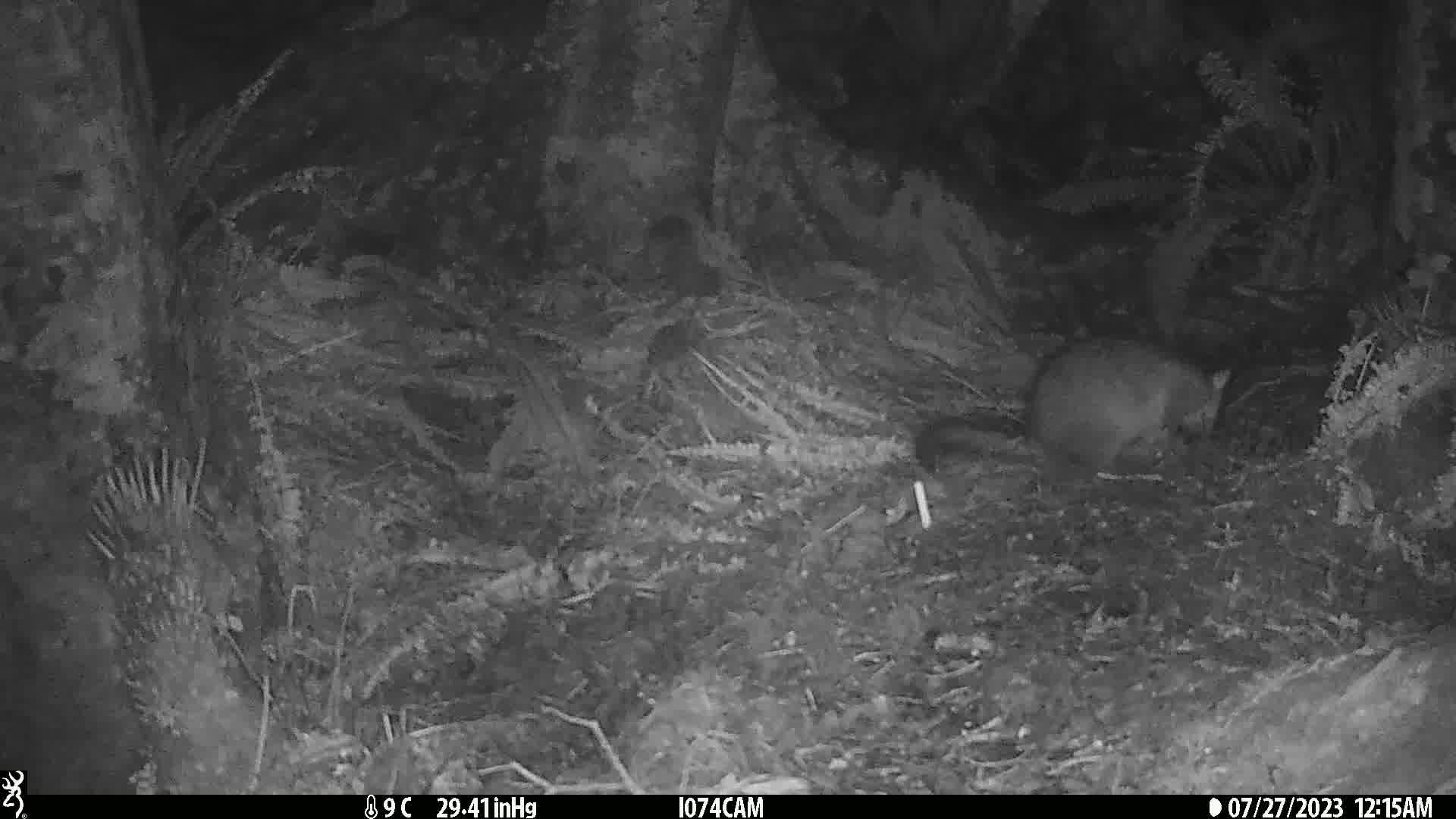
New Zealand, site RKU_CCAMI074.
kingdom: Animalia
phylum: Chordata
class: Mammalia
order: Diprotodontia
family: Phalangeridae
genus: Trichosurus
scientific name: Trichosurus vulpecula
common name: common brushtail possum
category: possum